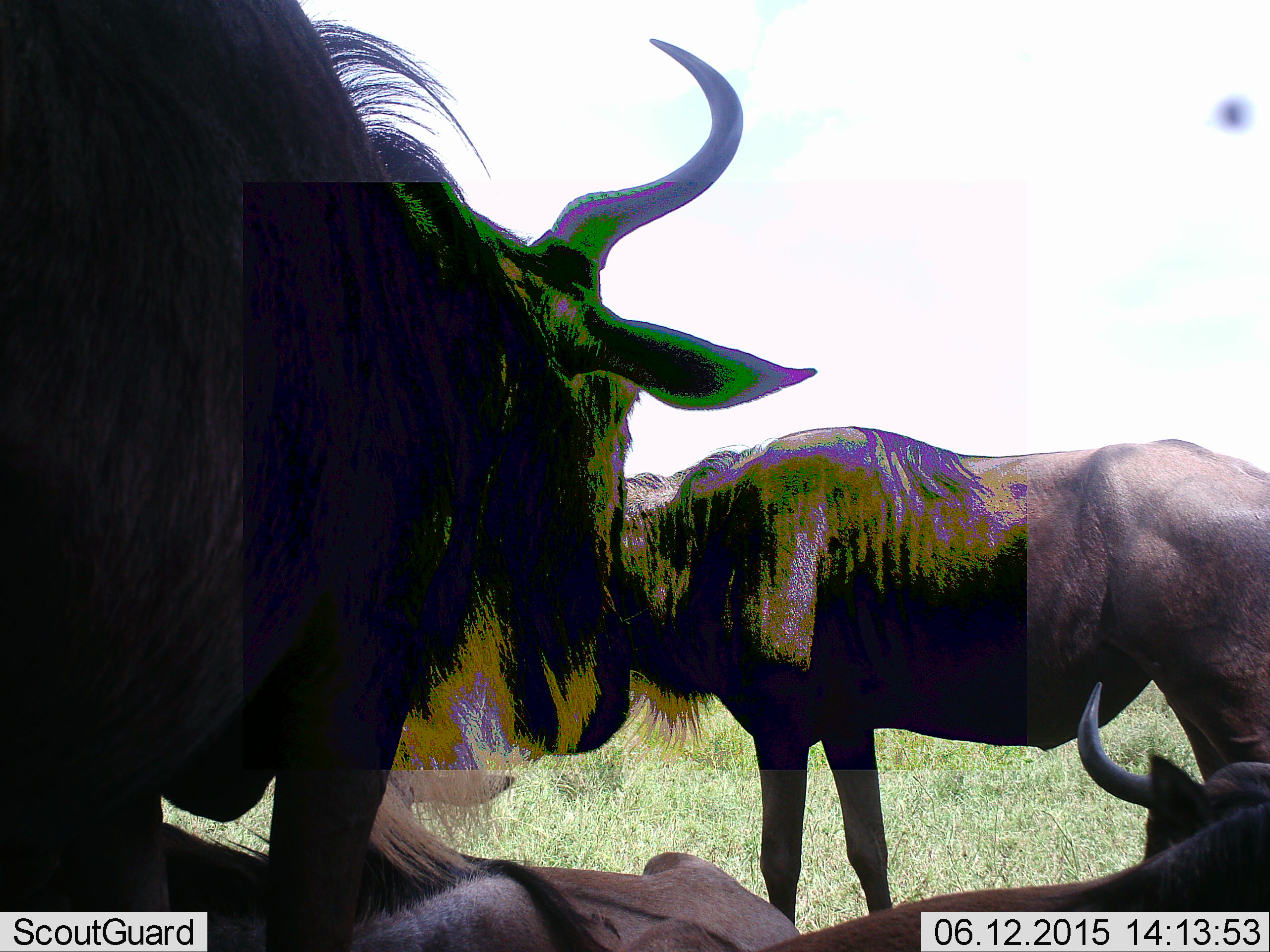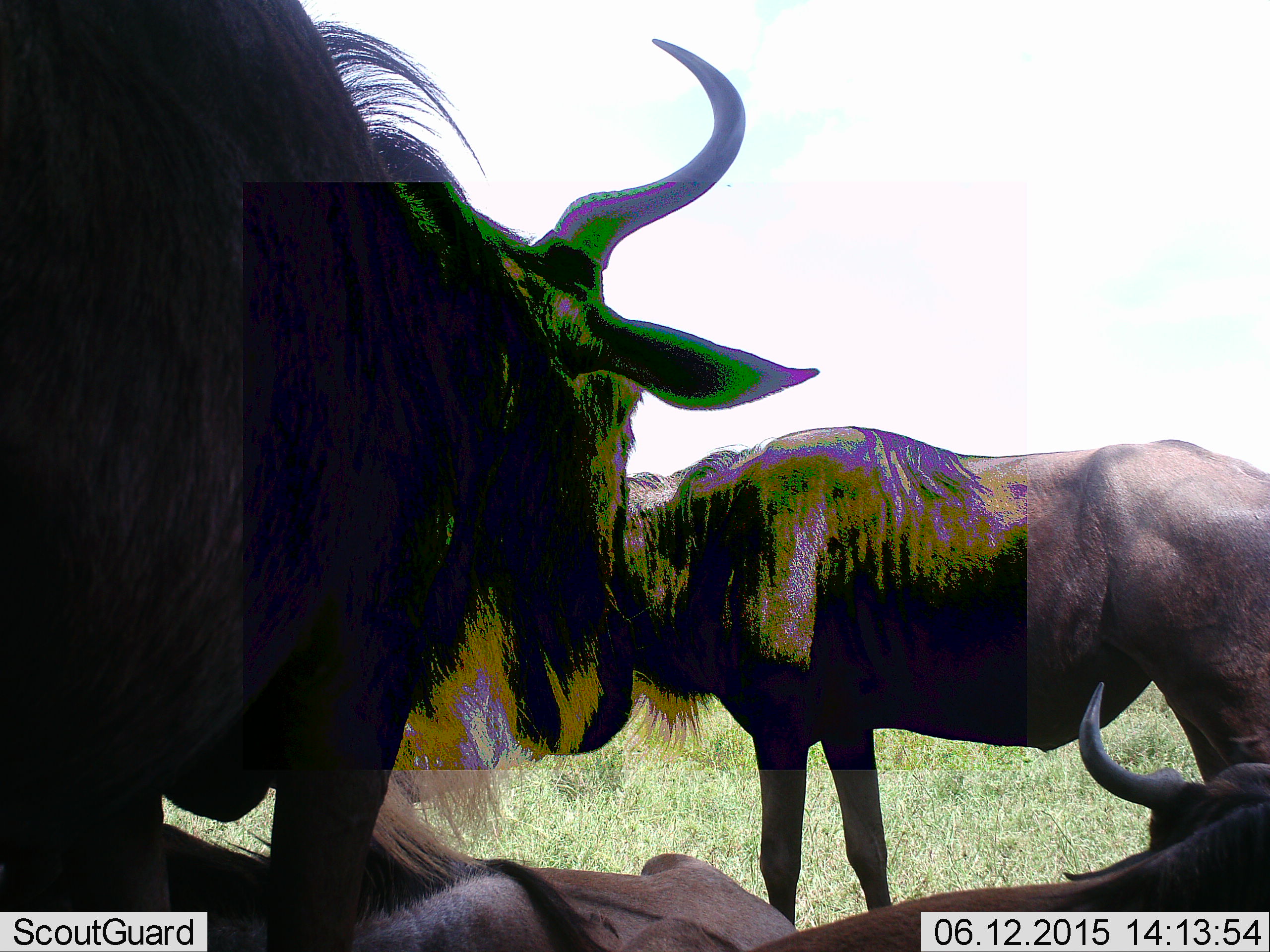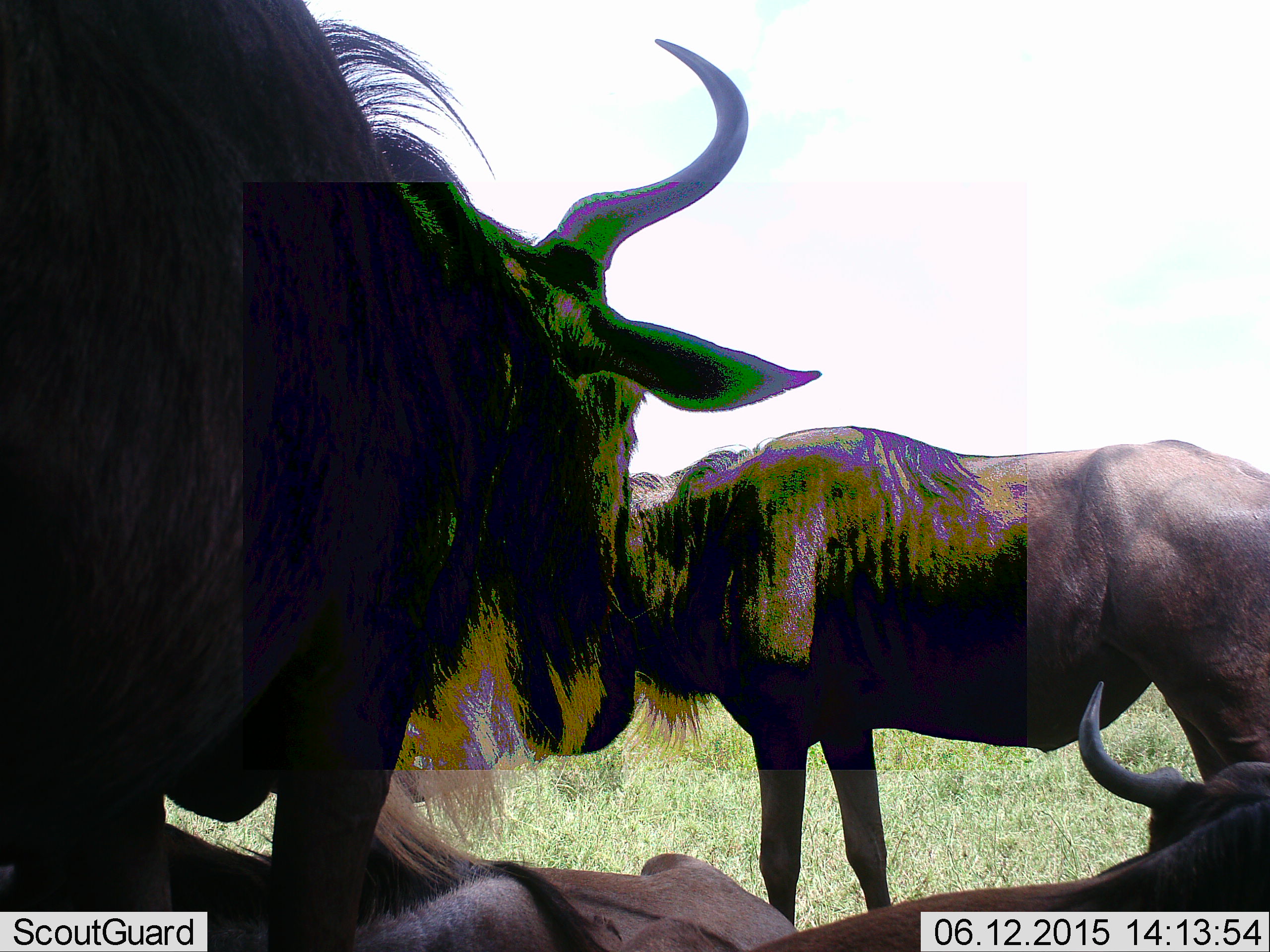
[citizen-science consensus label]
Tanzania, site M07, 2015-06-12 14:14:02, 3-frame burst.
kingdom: Animalia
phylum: Chordata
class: Mammalia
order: Artiodactyla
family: Bovidae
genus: Connochaetes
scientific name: Connochaetes taurinus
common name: blue wildebeest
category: wildebeest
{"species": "wildebeest (blue wildebeest) (Connochaetes taurinus)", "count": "3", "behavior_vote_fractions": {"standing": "90%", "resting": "80%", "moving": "10%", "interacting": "0%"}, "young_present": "0%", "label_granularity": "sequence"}